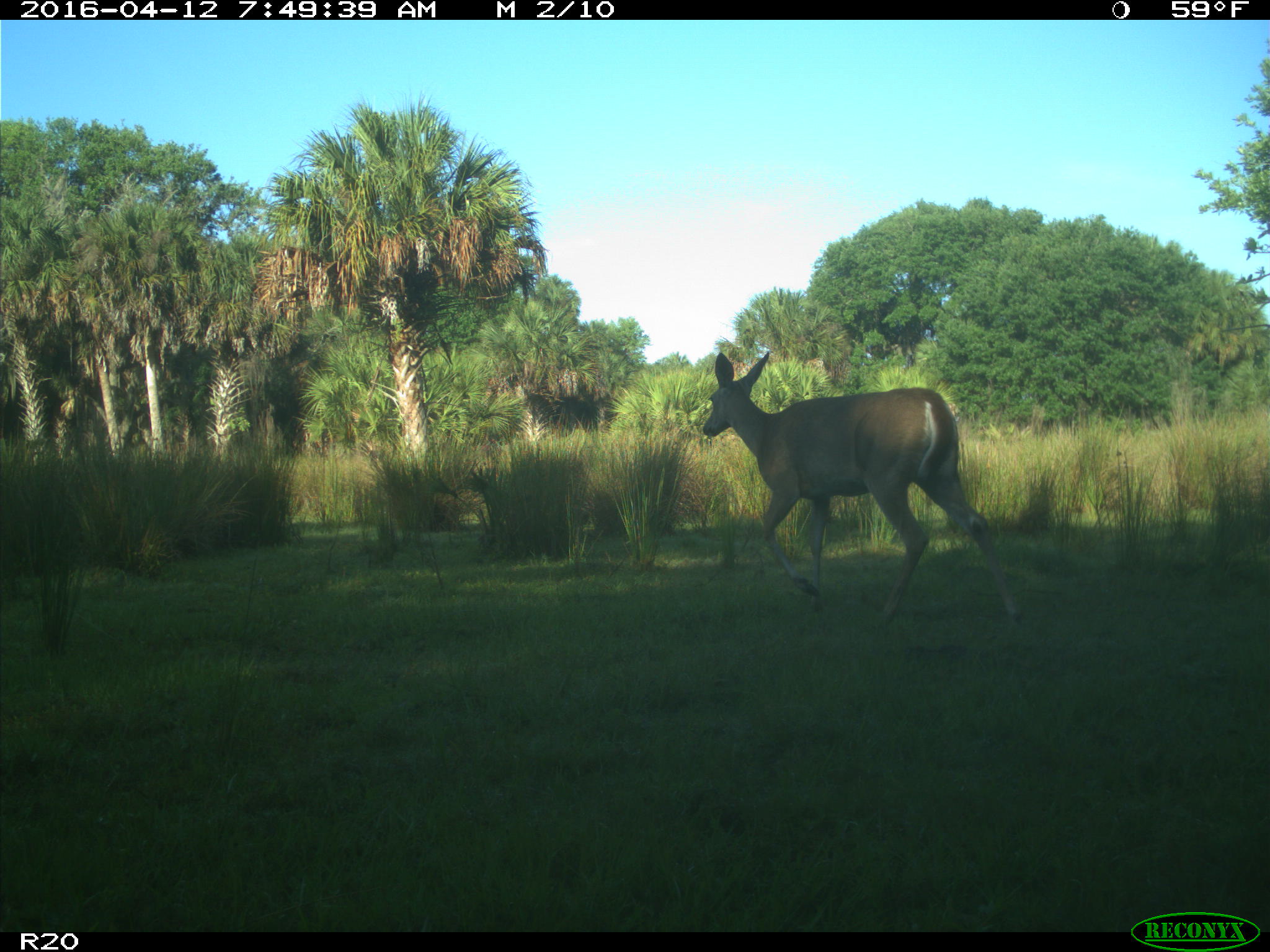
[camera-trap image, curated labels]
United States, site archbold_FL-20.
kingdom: Animalia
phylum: Chordata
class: Mammalia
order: Artiodactyla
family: Cervidae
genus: Odocoileus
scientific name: Odocoileus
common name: deer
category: unidentified deer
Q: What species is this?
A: Unidentified deer (deer) (Odocoileus).